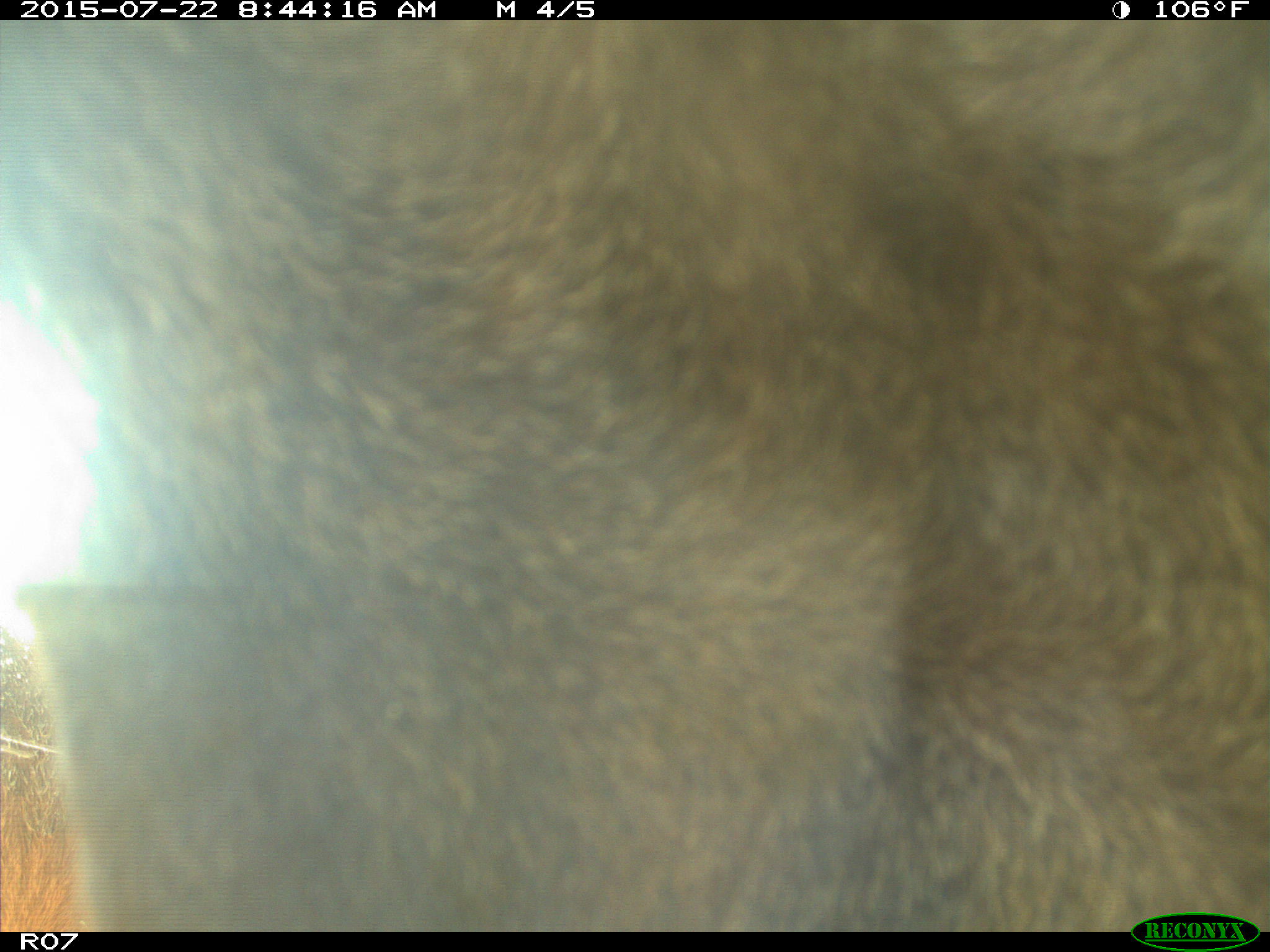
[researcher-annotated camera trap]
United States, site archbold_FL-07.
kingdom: Animalia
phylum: Chordata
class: Mammalia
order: Artiodactyla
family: Bovidae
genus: Bos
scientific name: Bos taurus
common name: domestic cow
Bos taurus (domestic cow).